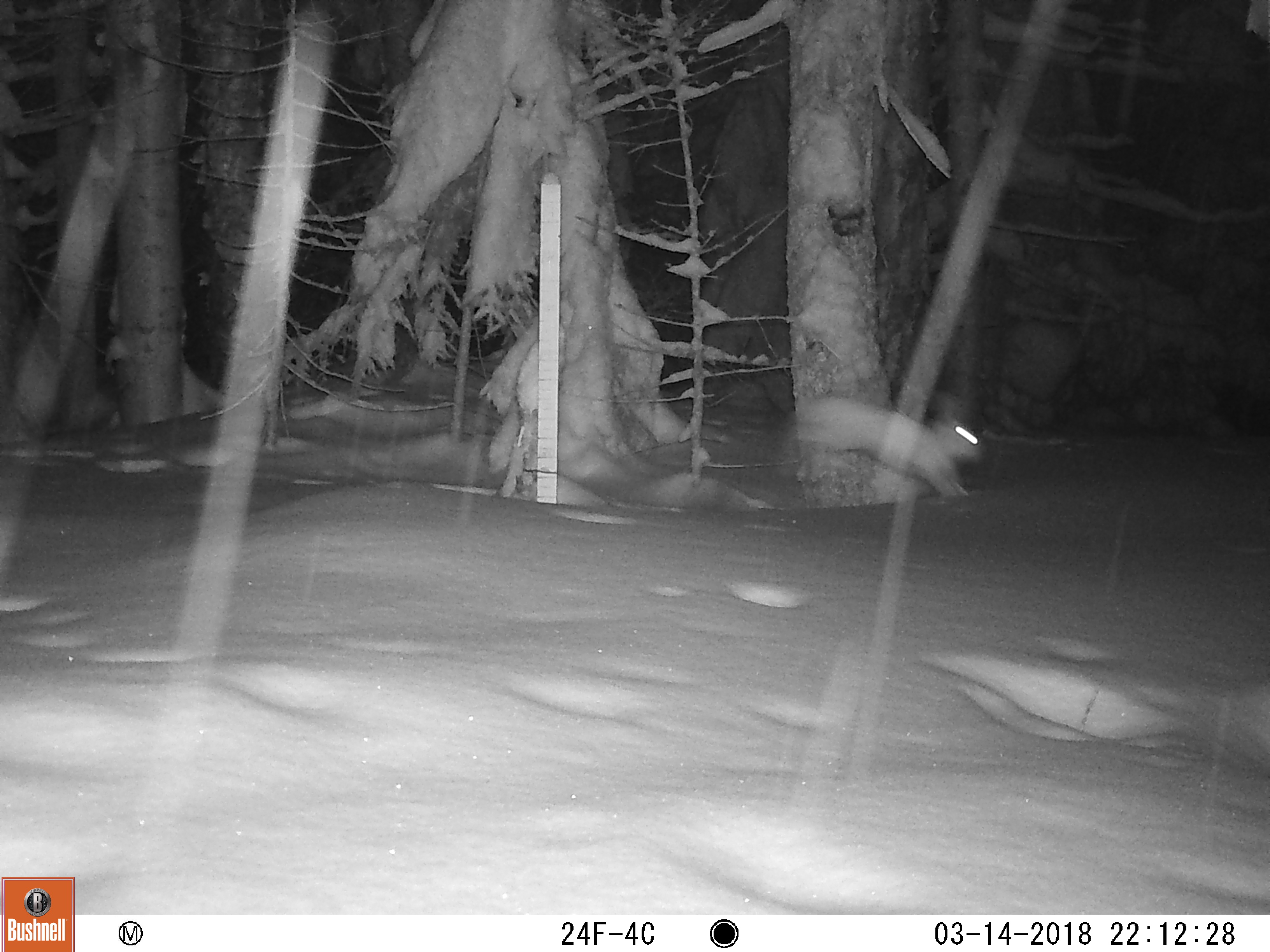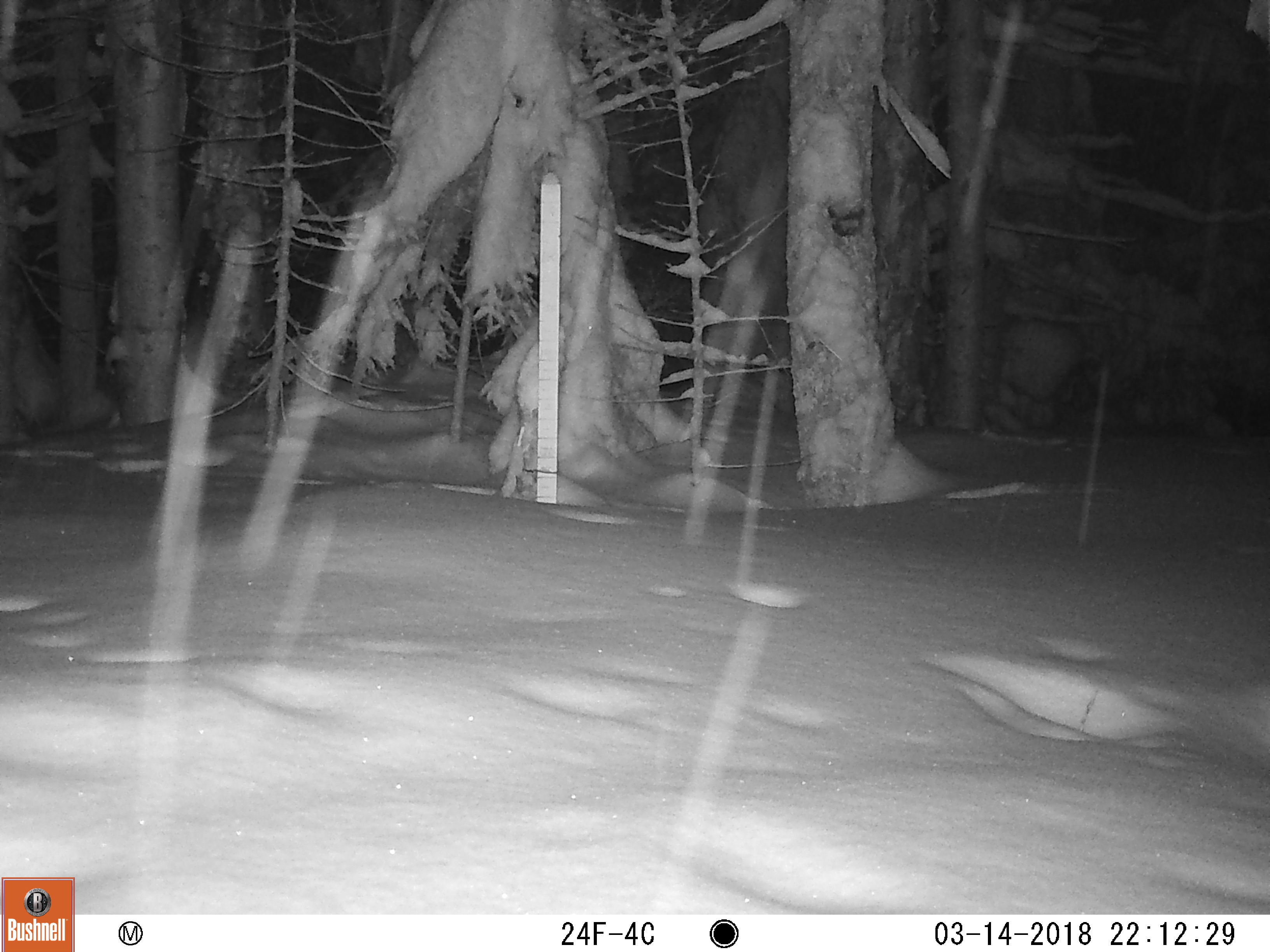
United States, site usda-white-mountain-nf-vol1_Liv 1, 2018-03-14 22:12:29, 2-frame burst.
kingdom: Animalia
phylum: Chordata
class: Mammalia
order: Lagomorpha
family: Leporidae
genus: Lepus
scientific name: Lepus americanus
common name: snowshoe hare